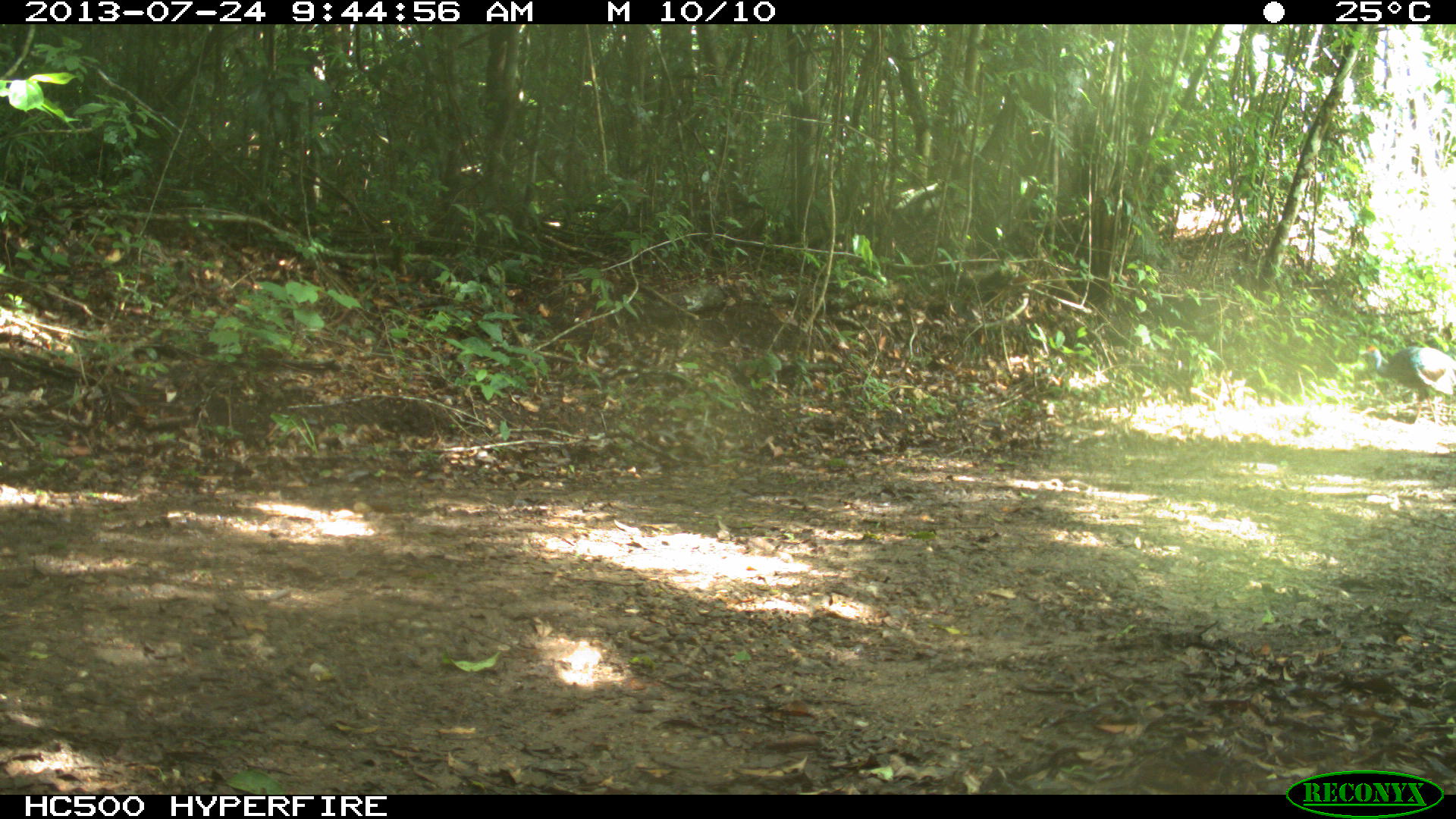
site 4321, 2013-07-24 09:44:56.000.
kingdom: Animalia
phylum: Chordata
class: Aves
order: Galliformes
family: Phasianidae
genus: Meleagris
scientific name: Meleagris ocellata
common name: ocellated turkey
Meleagris ocellata (ocellated turkey), count 2.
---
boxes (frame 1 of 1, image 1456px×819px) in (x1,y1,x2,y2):
meleagris ocellata: (1358,344,1456,427)